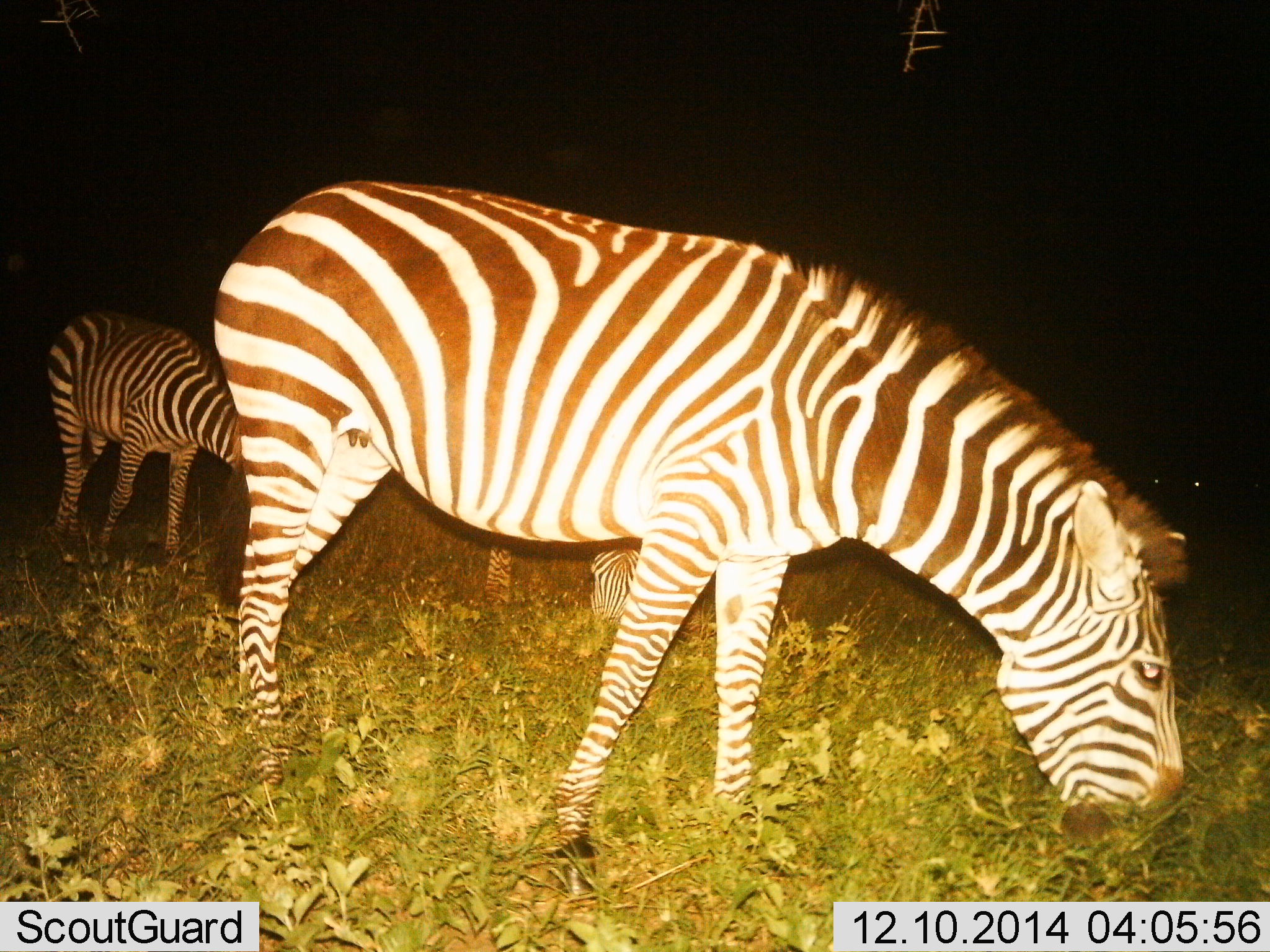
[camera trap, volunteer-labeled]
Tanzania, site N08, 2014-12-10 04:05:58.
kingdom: Animalia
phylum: Chordata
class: Mammalia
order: Perissodactyla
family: Equidae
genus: Equus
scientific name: Equus quagga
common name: plains zebra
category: zebra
Zebra (plains zebra) (Equus quagga), count 3. Behavior (volunteer vote fractions): standing 30%, resting 0%, moving 0%, interacting 0%. Young present (vote fraction): 0%. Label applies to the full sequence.